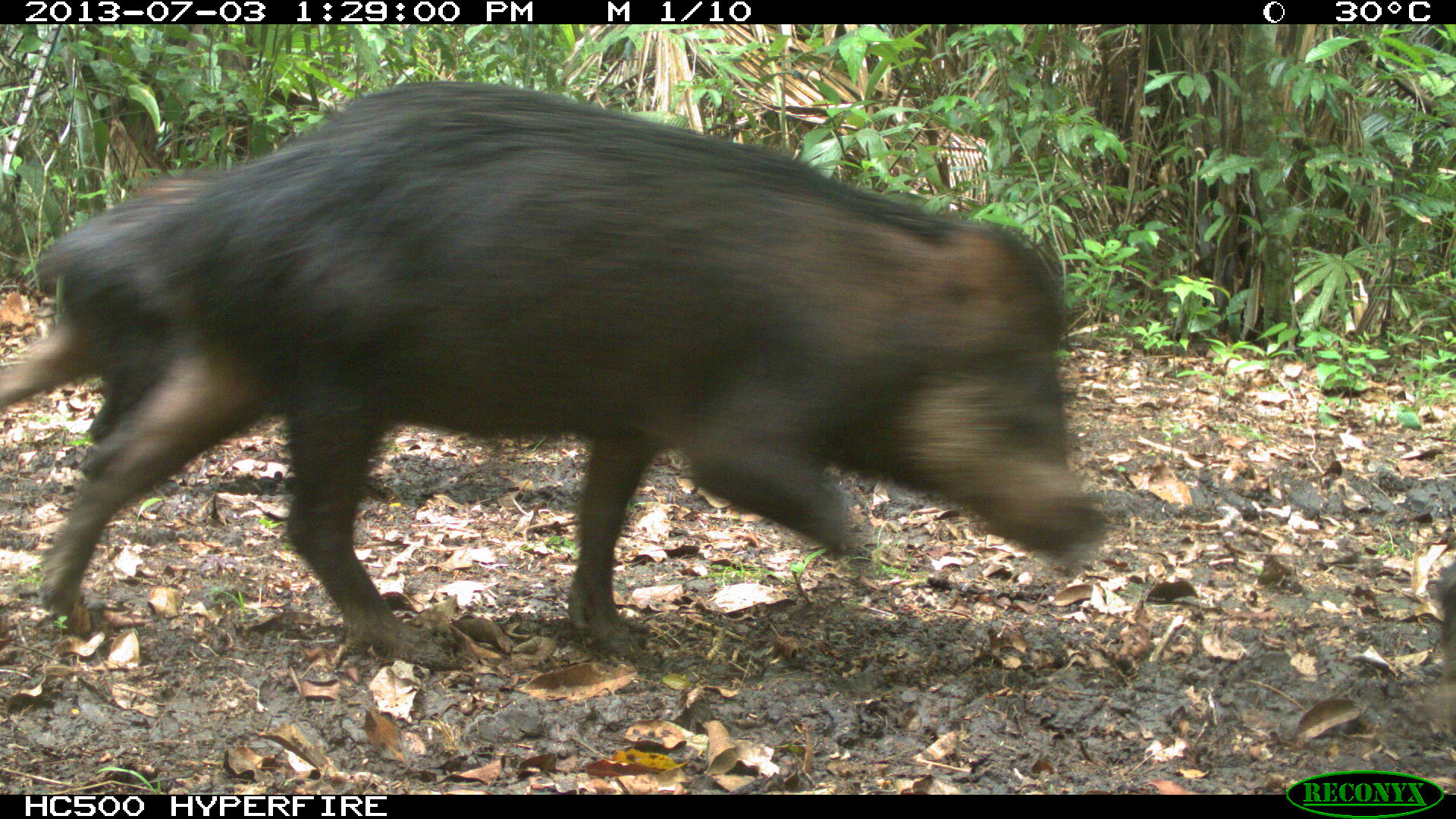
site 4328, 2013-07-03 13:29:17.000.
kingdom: Animalia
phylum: Chordata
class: Mammalia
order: Artiodactyla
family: Tayassuidae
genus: Tayassu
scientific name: Tayassu pecari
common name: white-lipped peccary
Tayassu pecari (white-lipped peccary), count 1.